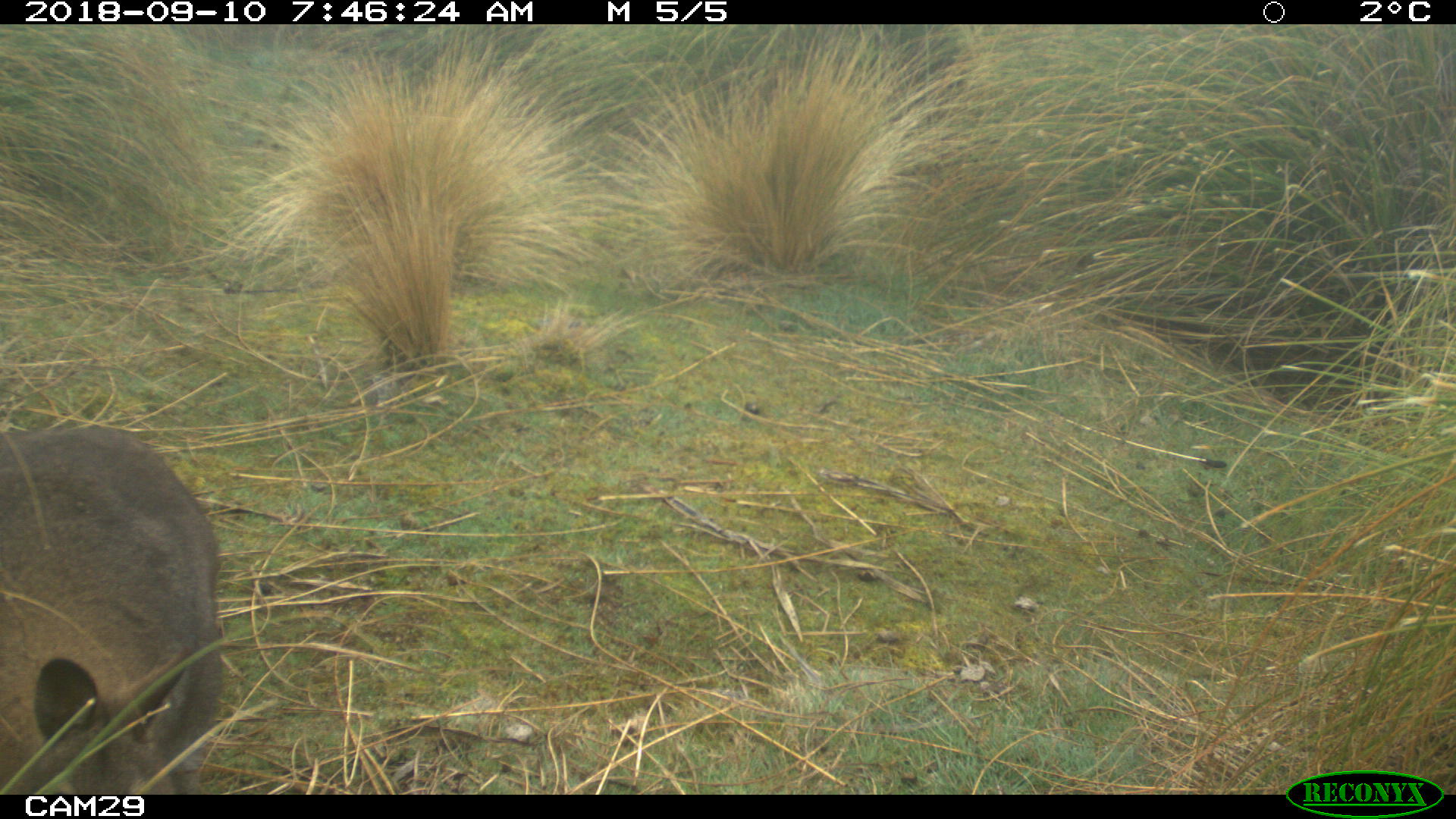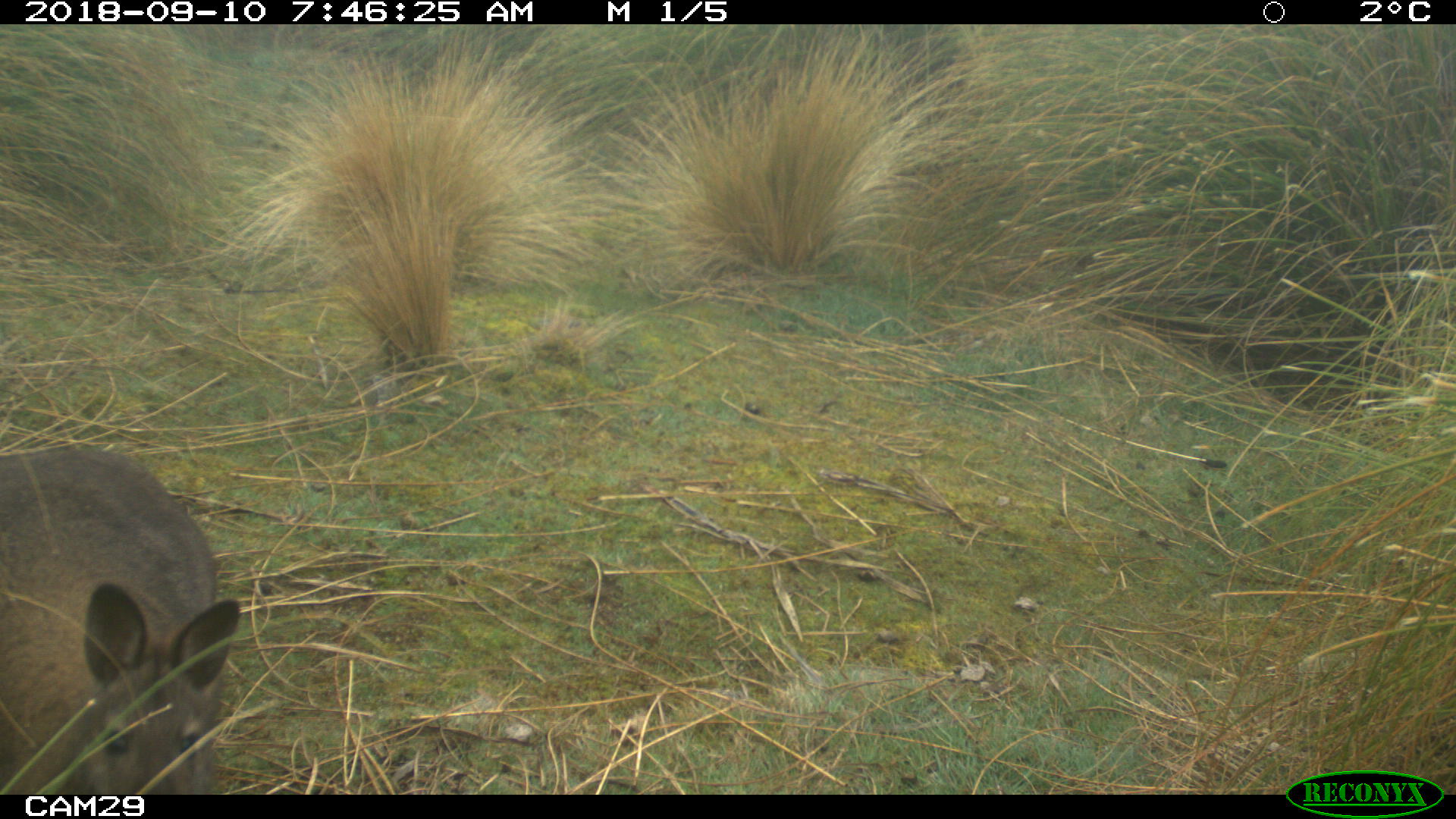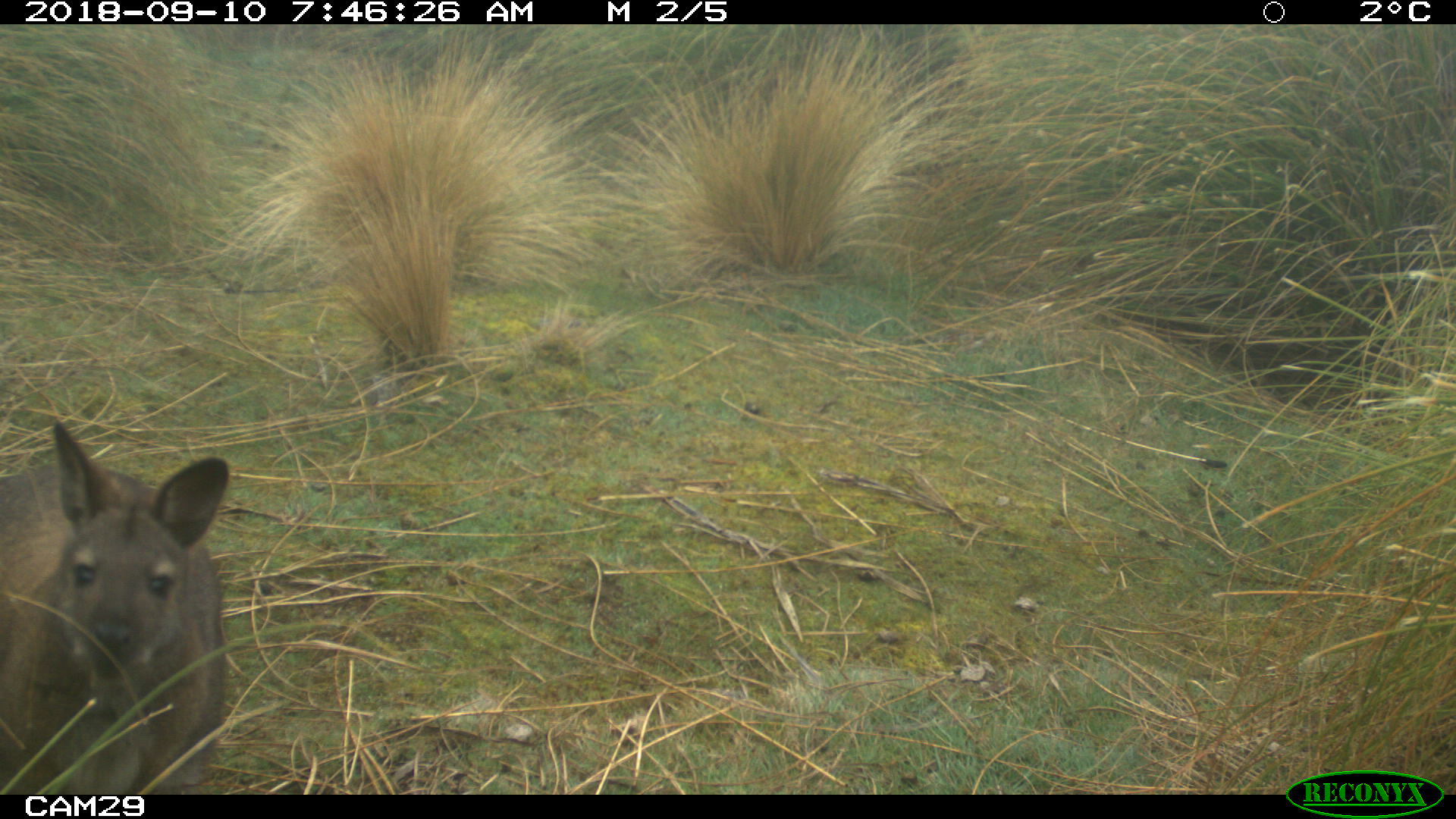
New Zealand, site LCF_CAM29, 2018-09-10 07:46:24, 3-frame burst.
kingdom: Animalia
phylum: Chordata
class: Mammalia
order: Diprotodontia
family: Macropodidae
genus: Notamacropus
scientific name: Notamacropus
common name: wallaby